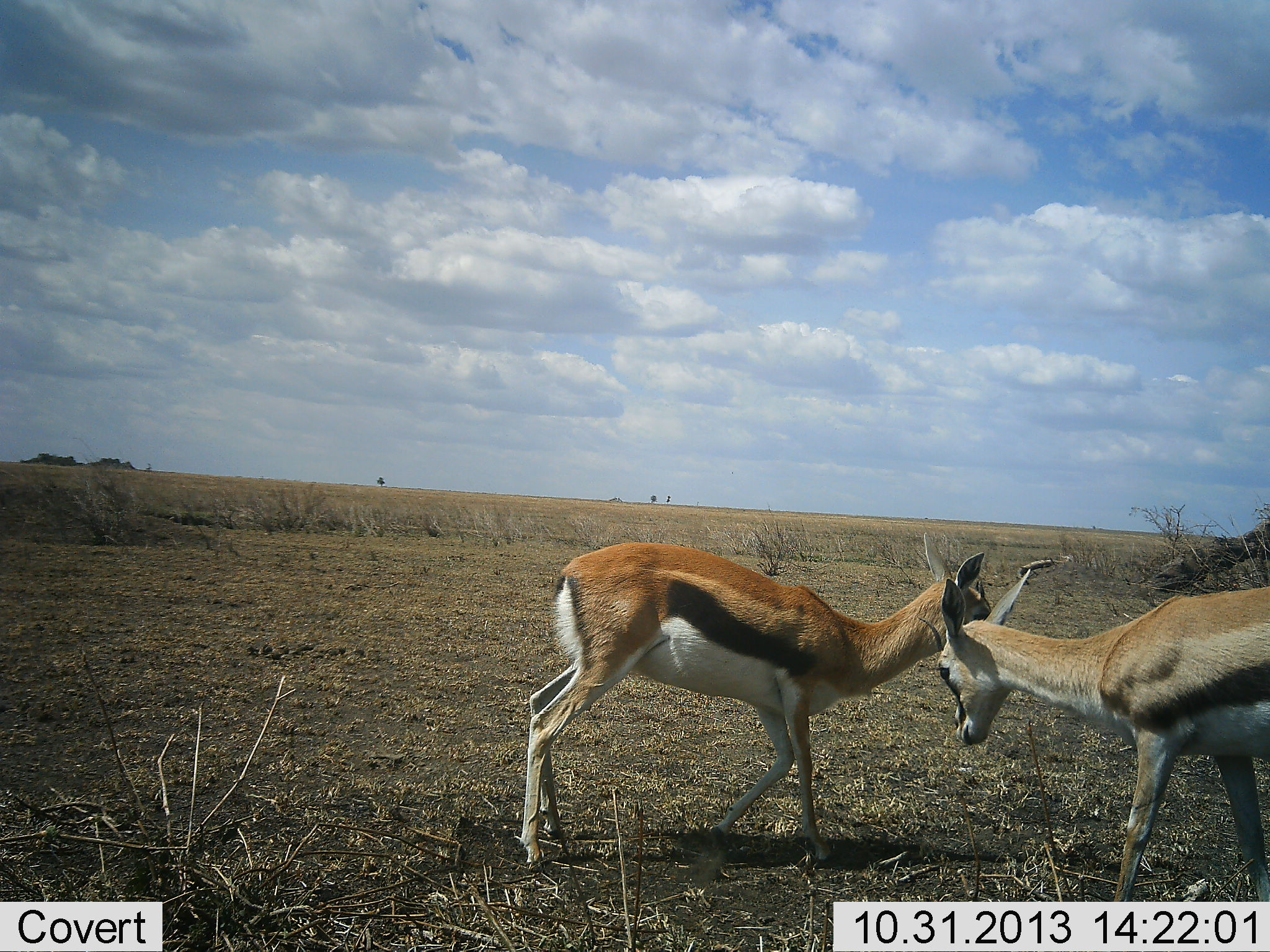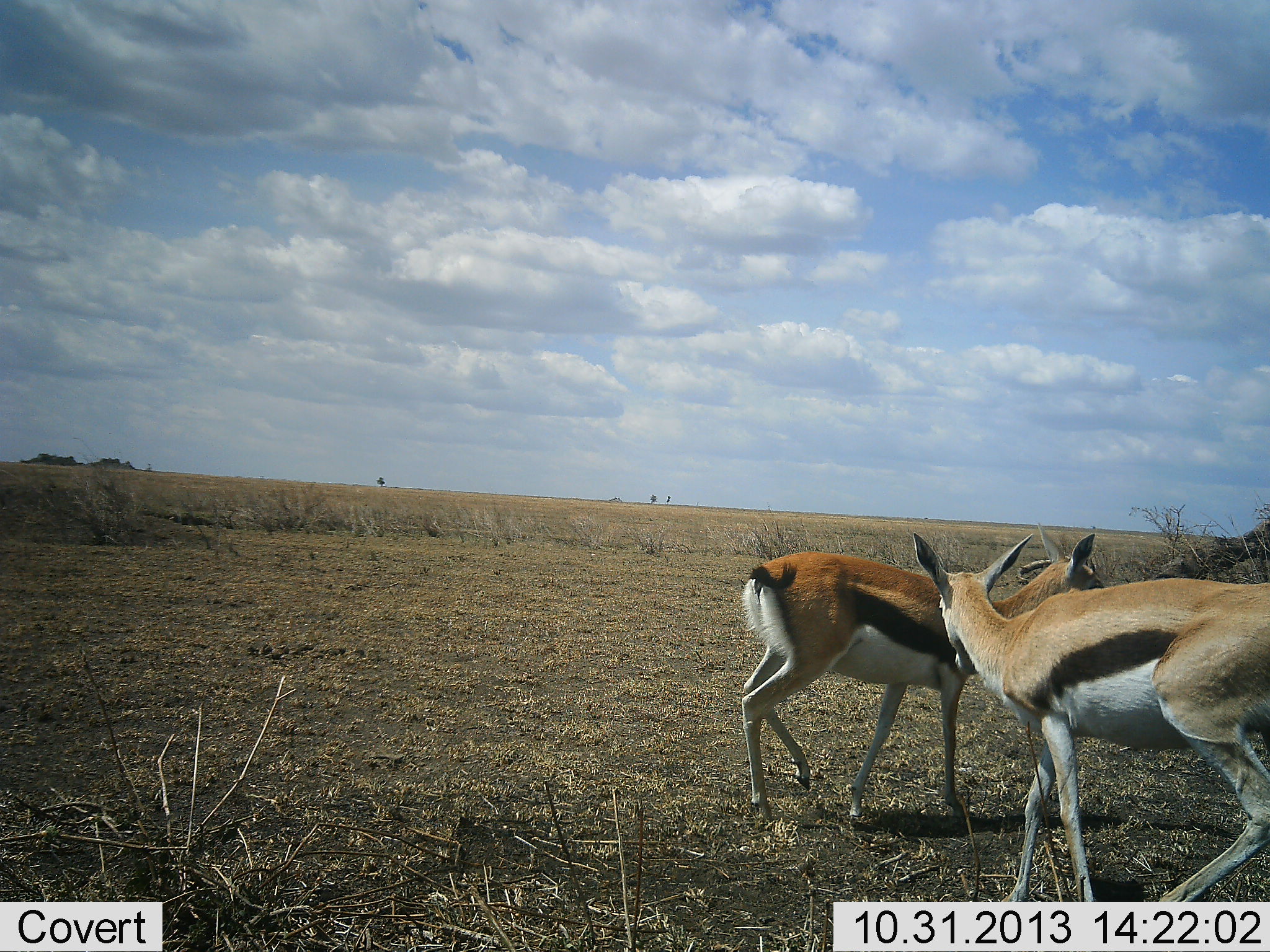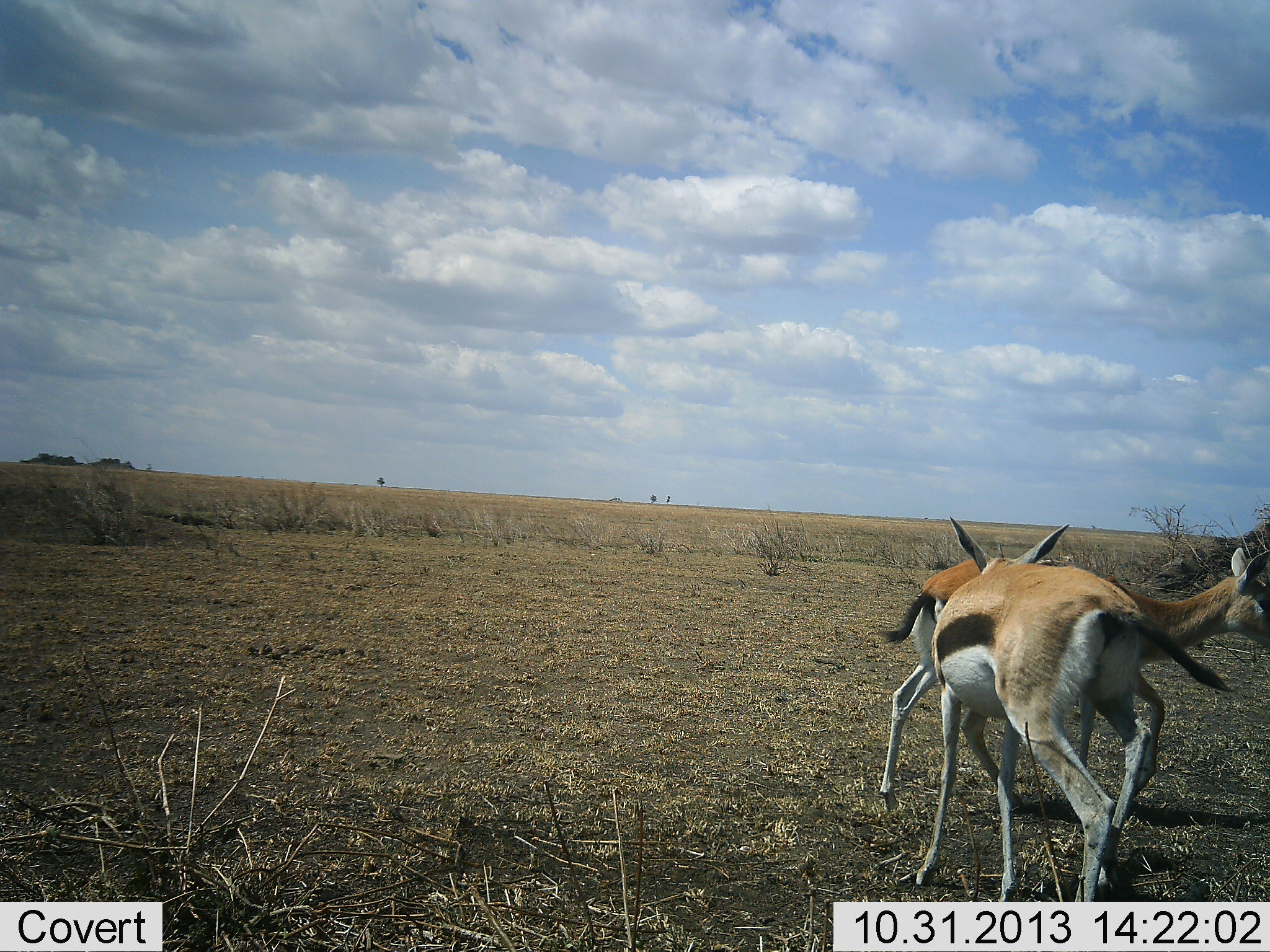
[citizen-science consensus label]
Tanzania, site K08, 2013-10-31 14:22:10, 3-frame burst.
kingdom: Animalia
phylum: Chordata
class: Mammalia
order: Artiodactyla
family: Bovidae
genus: Eudorcas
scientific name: Eudorcas thomsonii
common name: thomson's gazelle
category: gazellethomsons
Gazellethomsons (thomson's gazelle) (Eudorcas thomsonii), count 2. Behavior (volunteer vote fractions): standing 10%, resting 0%, moving 50%, interacting 60%. Young present (vote fraction): 20%. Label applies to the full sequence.